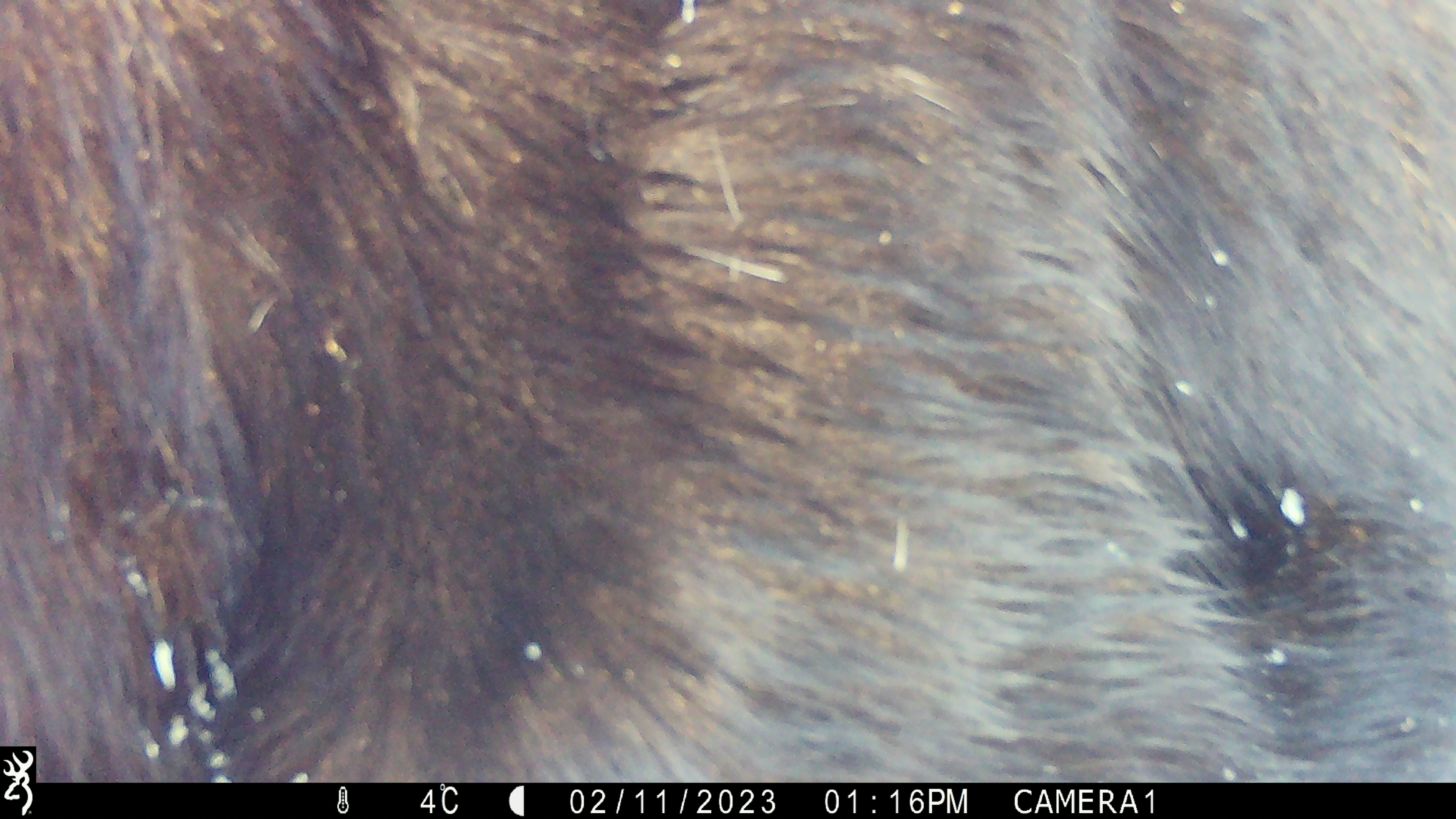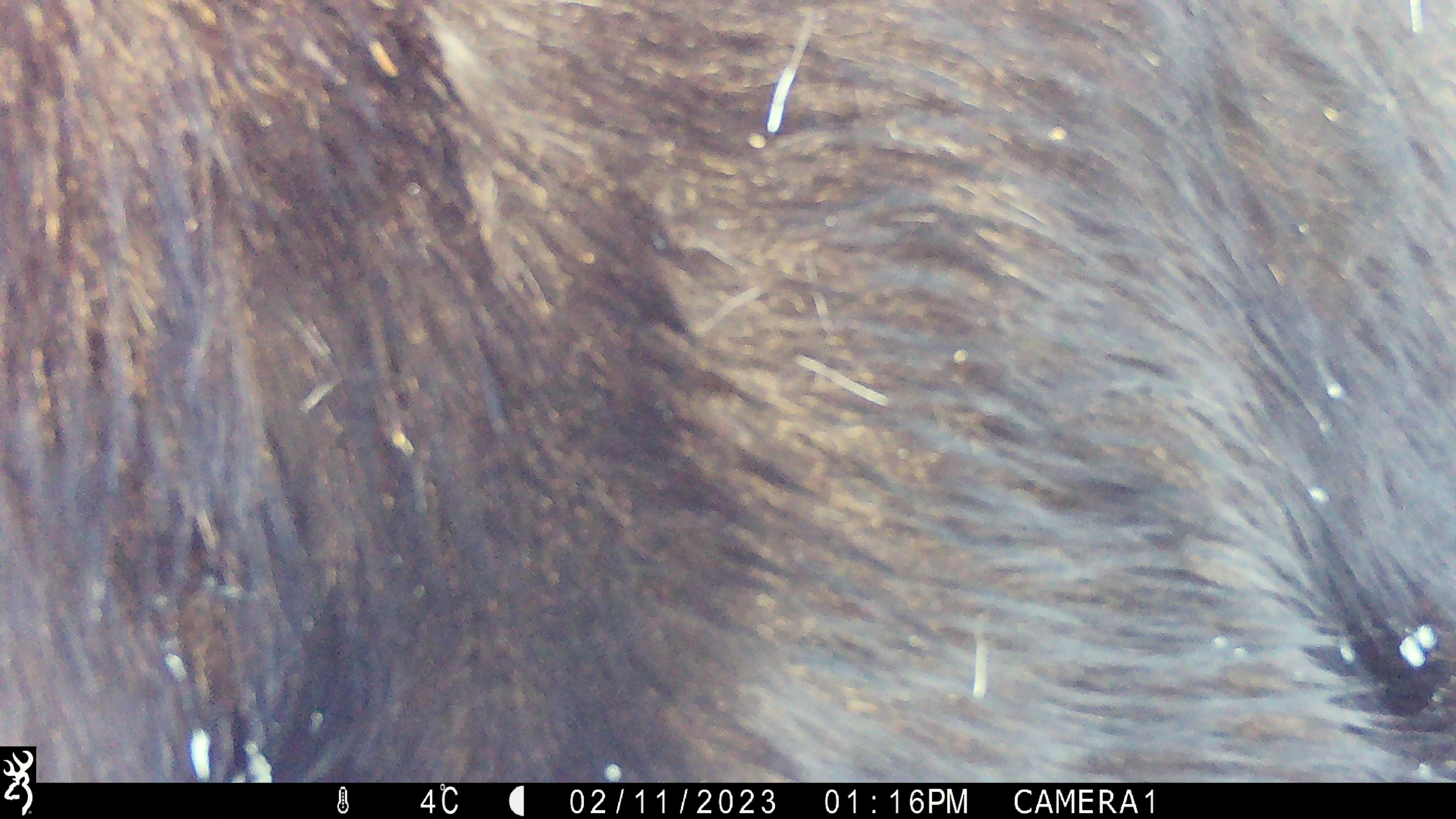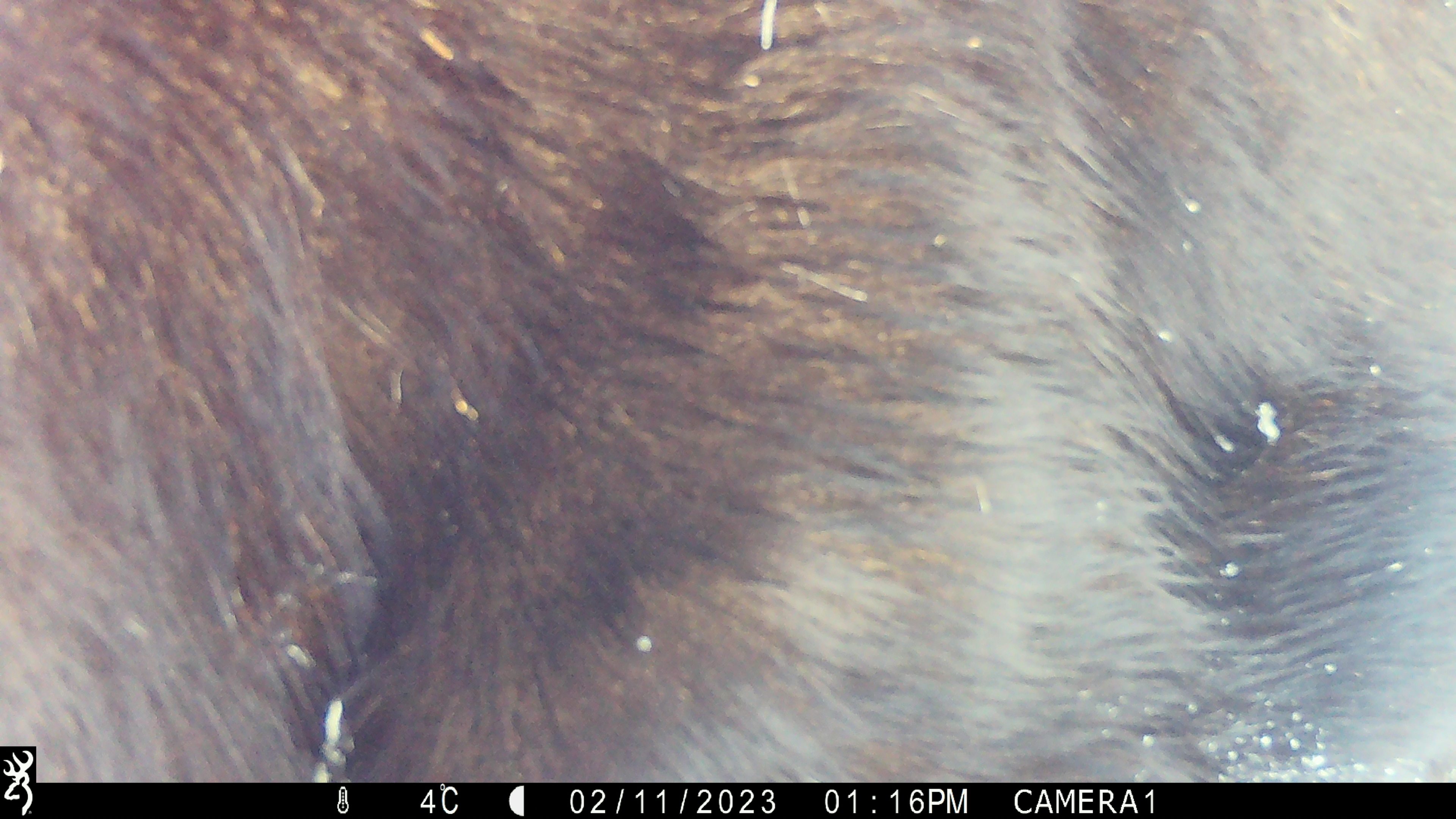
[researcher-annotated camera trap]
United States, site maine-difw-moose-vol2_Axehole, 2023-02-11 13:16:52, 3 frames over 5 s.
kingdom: Animalia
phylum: Chordata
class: Mammalia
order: Artiodactyla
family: Cervidae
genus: Alces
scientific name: Alces alces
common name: moose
Moose (Alces alces).